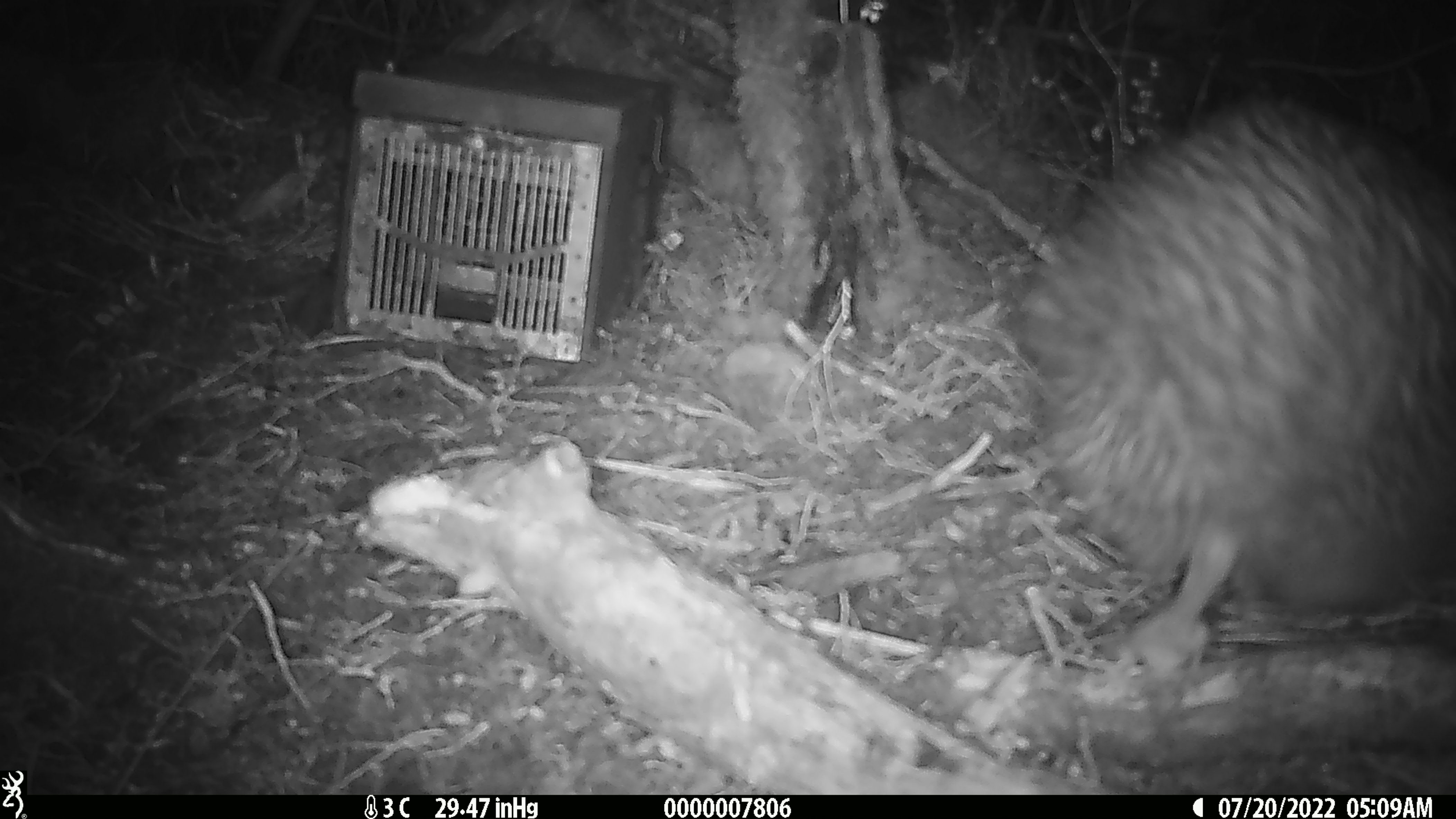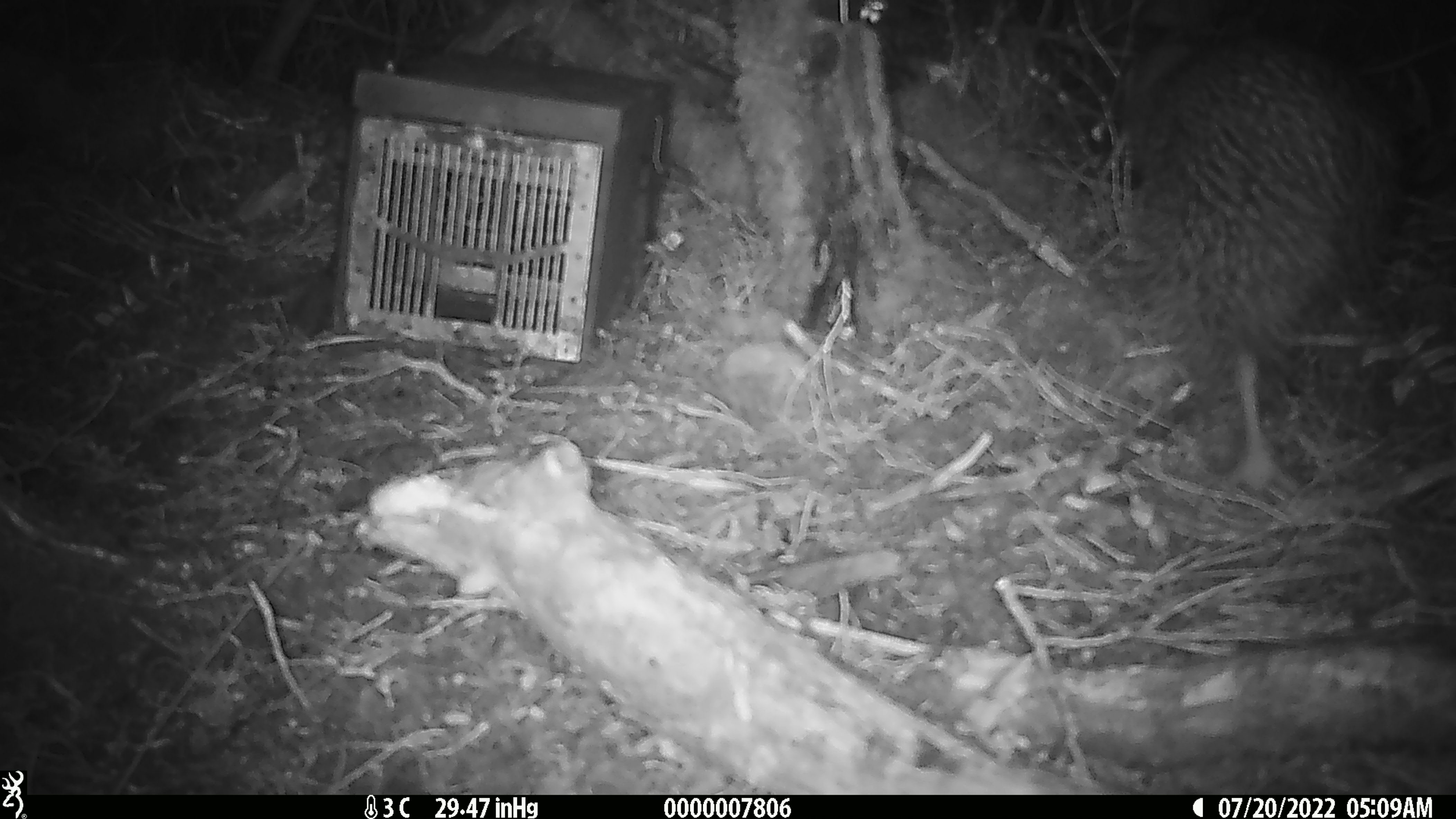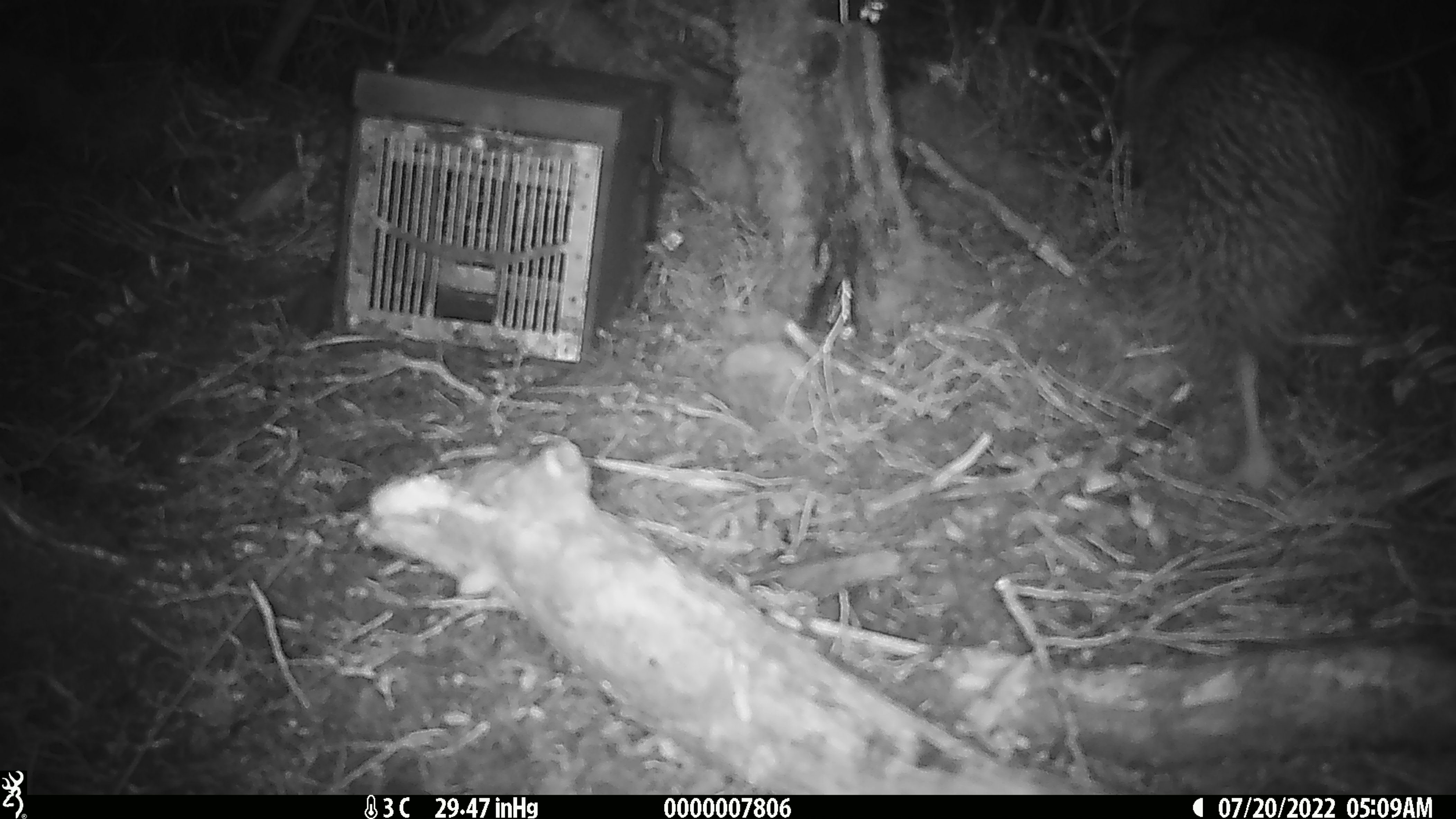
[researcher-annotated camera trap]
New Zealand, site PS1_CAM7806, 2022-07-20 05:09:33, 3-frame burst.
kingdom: Animalia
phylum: Chordata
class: Aves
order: Apterygiformes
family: Apterygidae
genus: Apteryx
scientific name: Apteryx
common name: kiwi